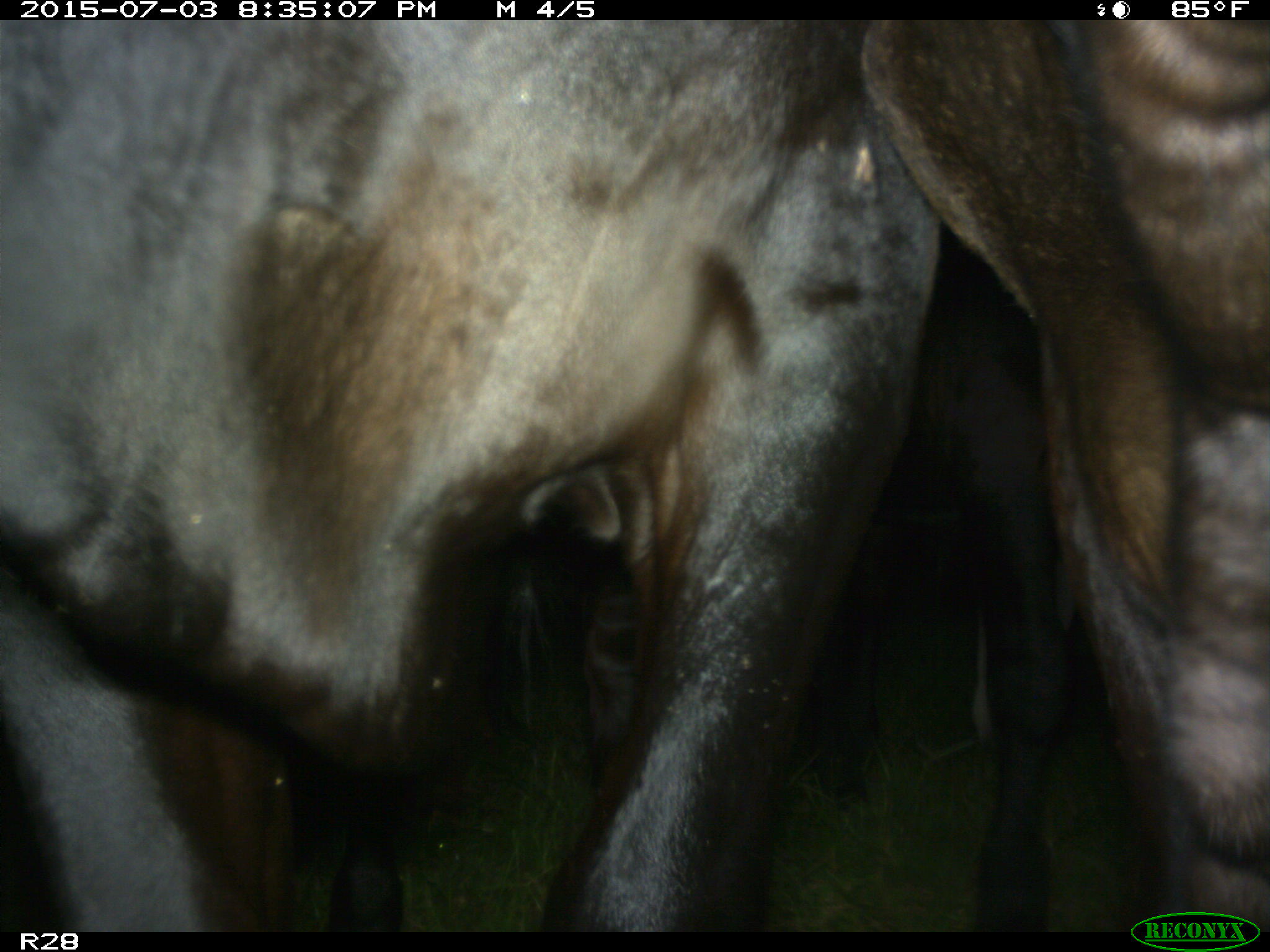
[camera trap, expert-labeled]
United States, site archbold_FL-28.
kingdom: Animalia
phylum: Chordata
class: Mammalia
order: Artiodactyla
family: Bovidae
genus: Bos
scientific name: Bos taurus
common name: domestic cow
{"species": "Bos taurus (domestic cow)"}